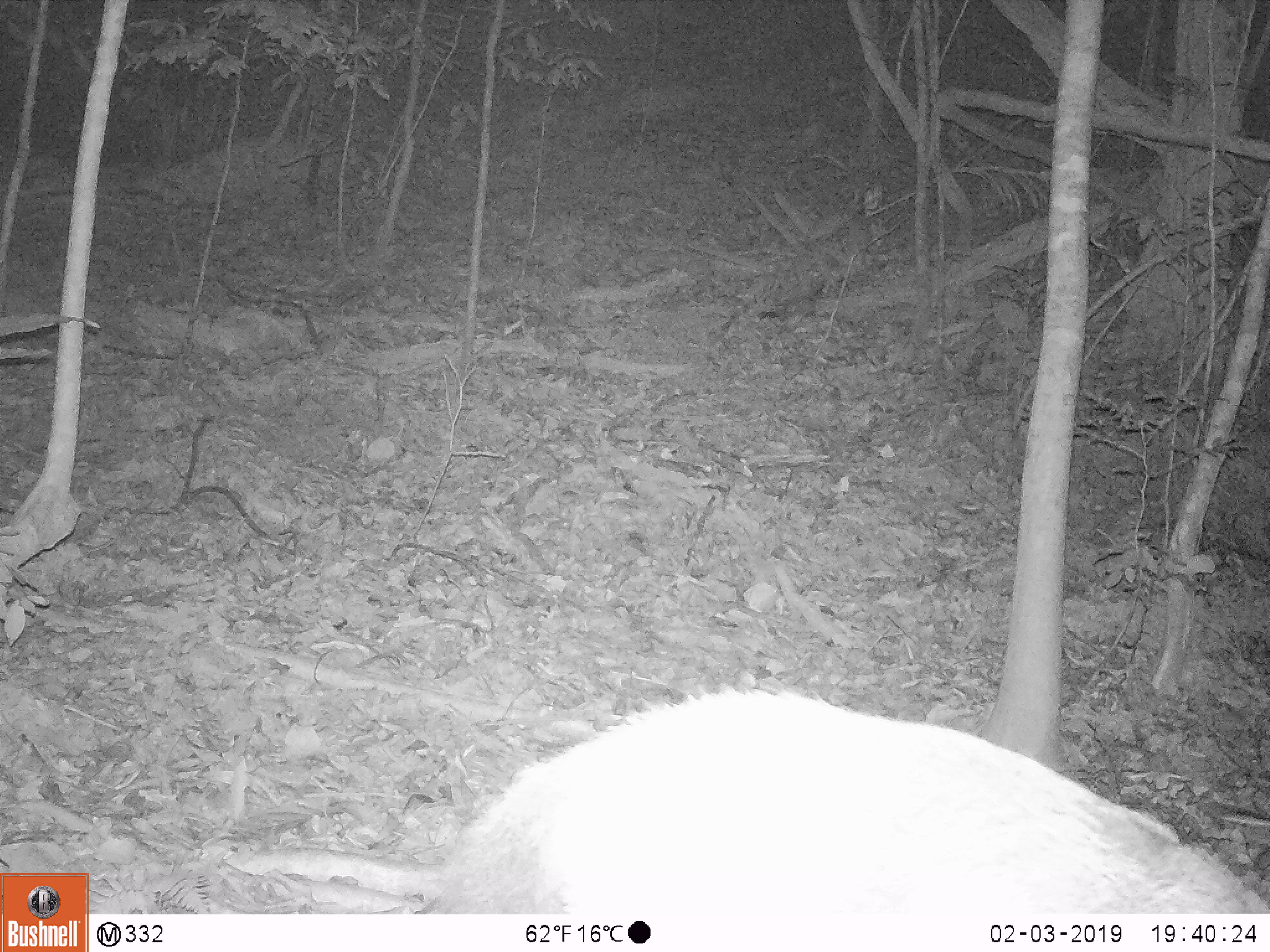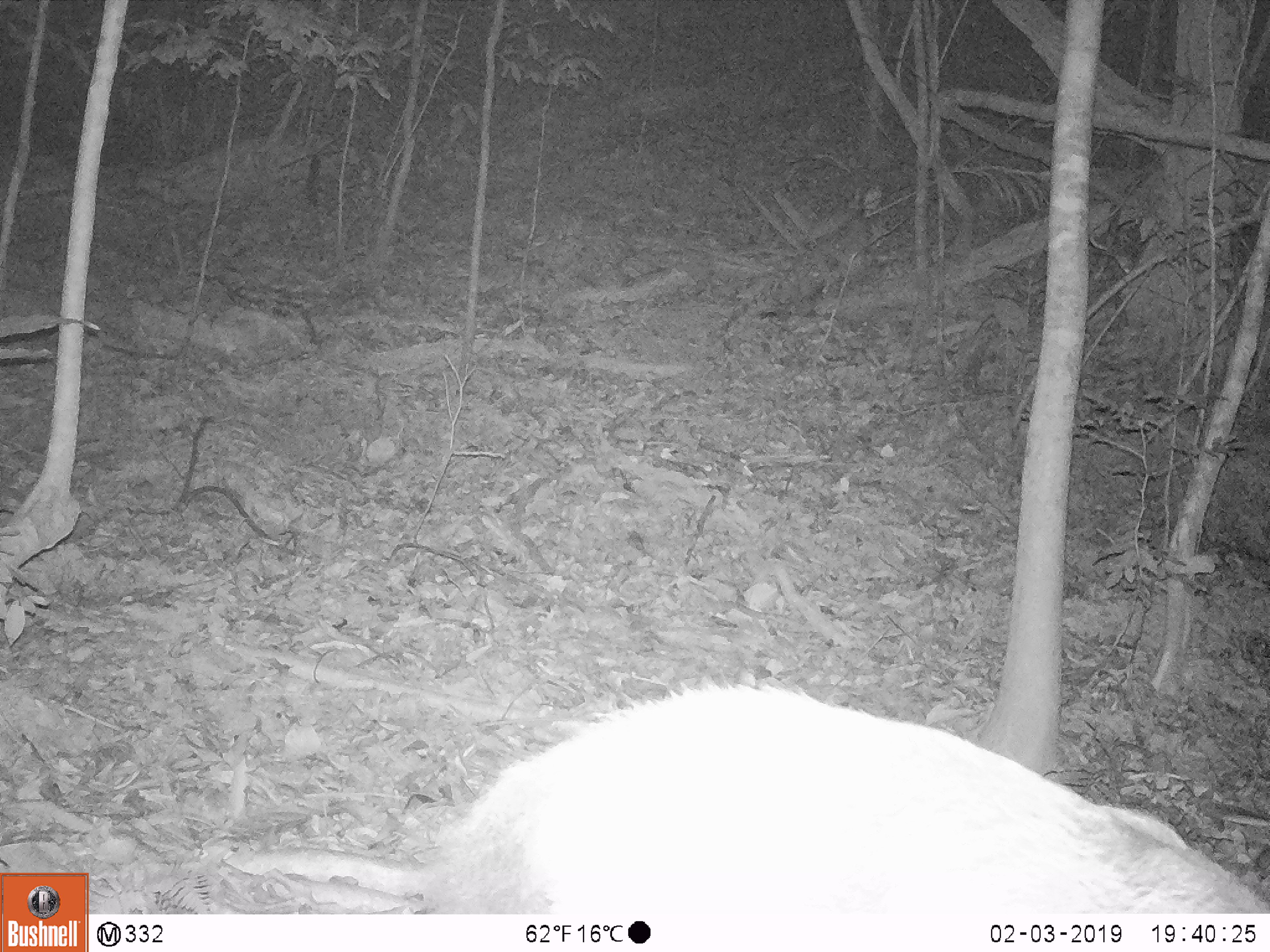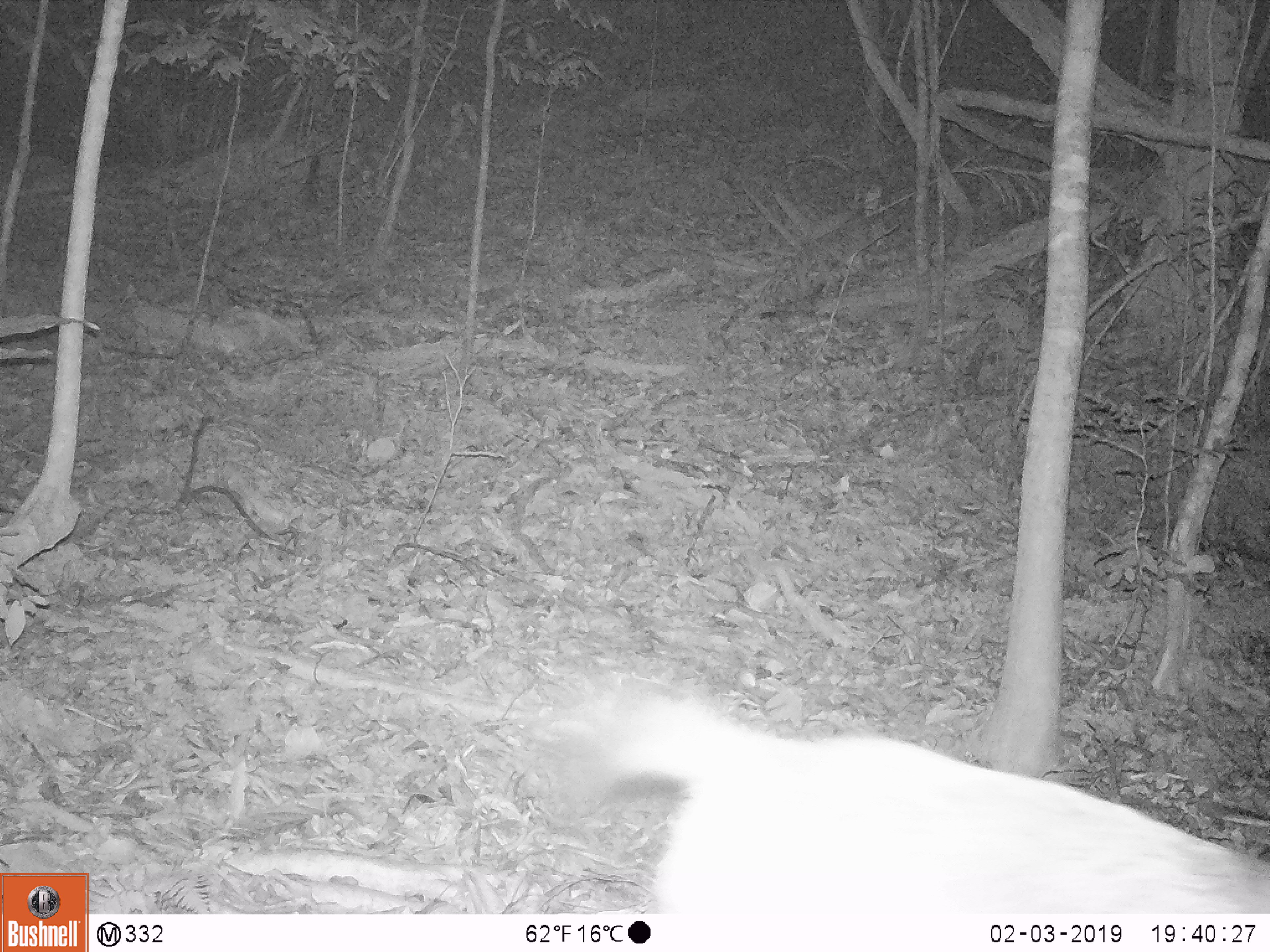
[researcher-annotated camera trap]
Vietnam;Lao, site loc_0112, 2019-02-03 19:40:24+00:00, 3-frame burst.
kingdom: Animalia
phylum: Chordata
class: Mammalia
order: Artiodactyla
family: Cervidae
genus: Rusa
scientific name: Rusa unicolor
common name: sambar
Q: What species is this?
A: Sambar (Rusa unicolor).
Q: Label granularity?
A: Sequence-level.